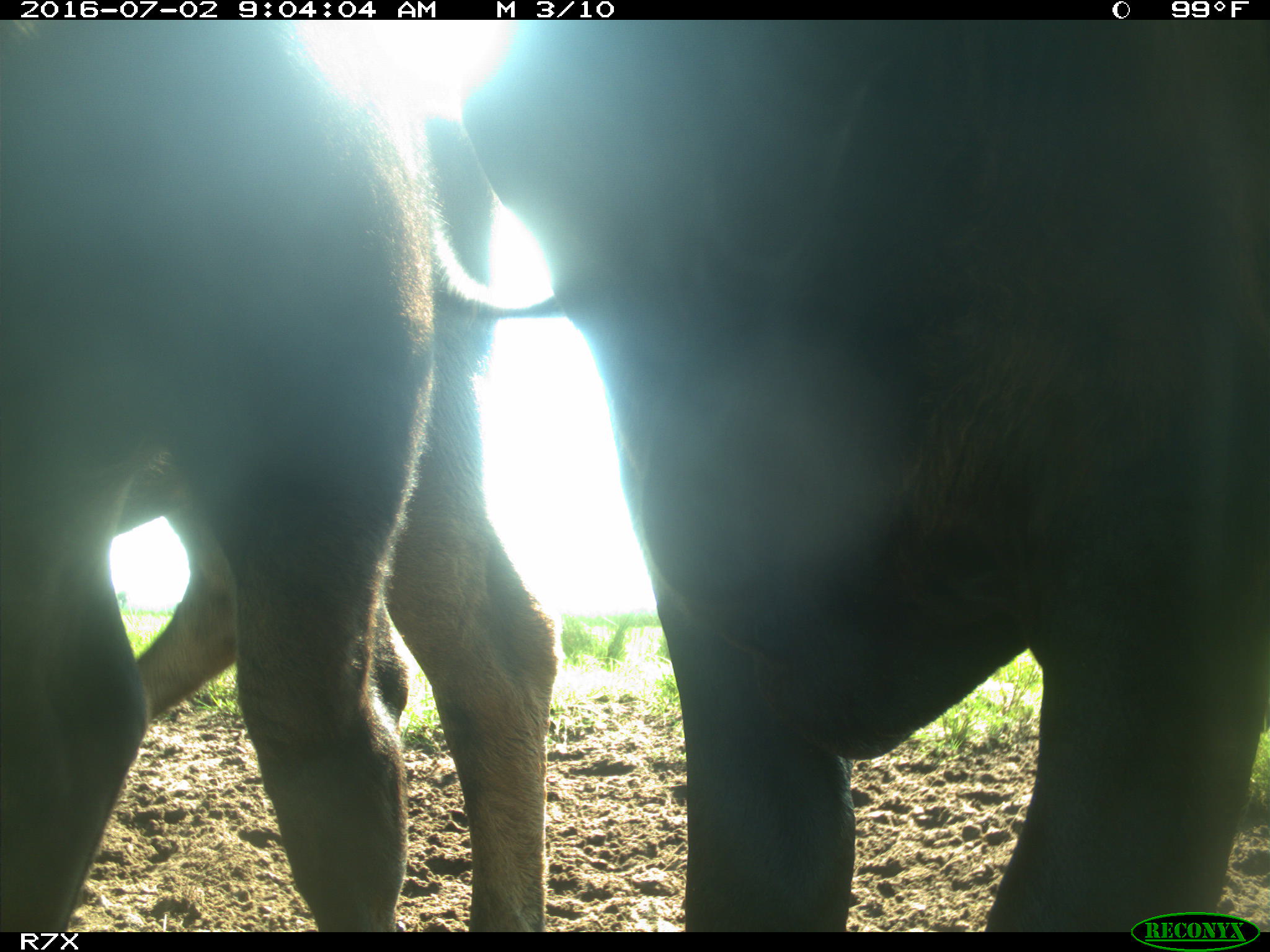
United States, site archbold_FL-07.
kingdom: Animalia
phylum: Chordata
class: Mammalia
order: Artiodactyla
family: Bovidae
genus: Bos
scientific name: Bos taurus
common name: domestic cow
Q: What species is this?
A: Bos taurus (domestic cow).